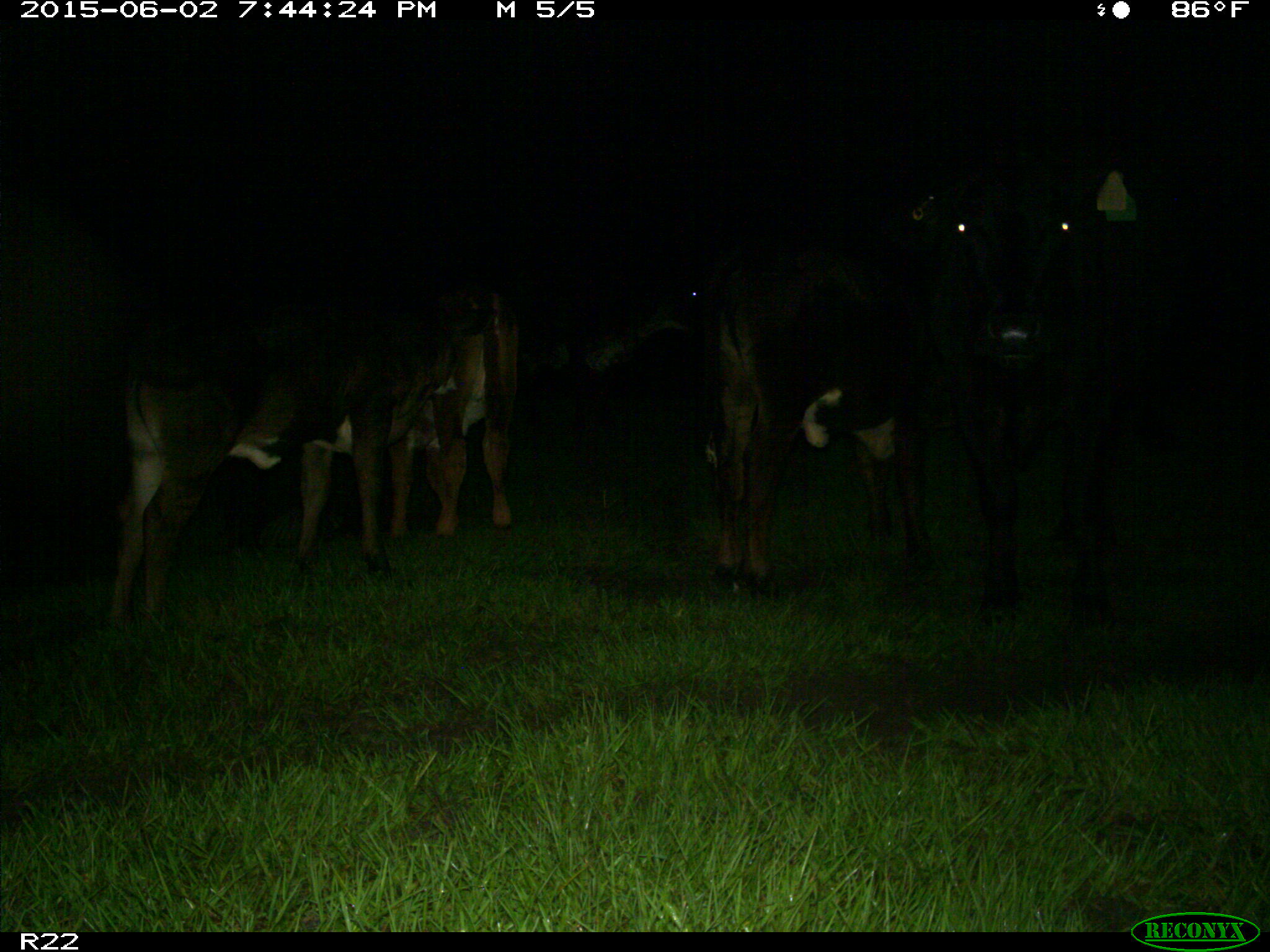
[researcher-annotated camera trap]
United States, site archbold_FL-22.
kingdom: Animalia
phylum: Chordata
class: Mammalia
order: Artiodactyla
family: Bovidae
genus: Bos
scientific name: Bos taurus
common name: domestic cow